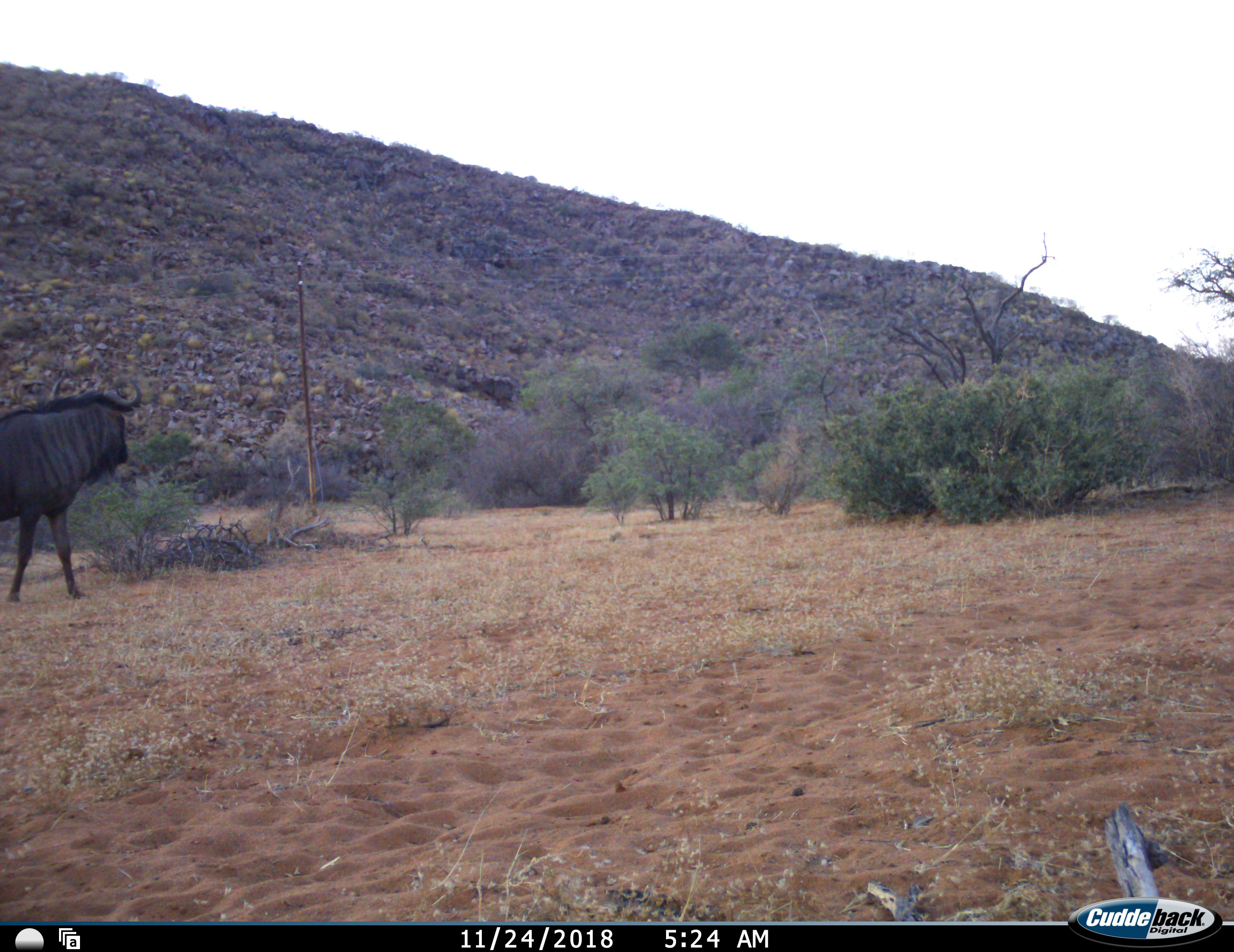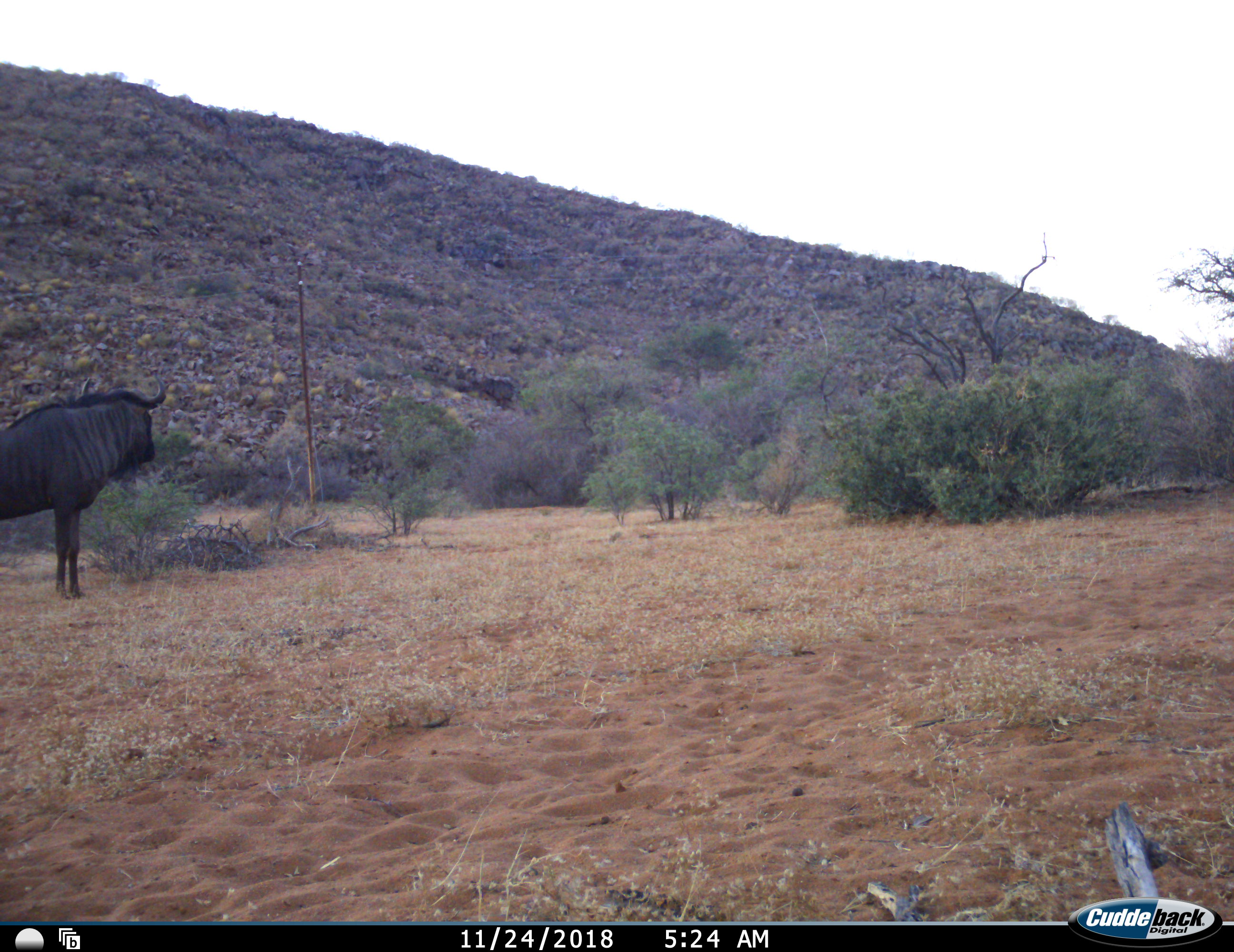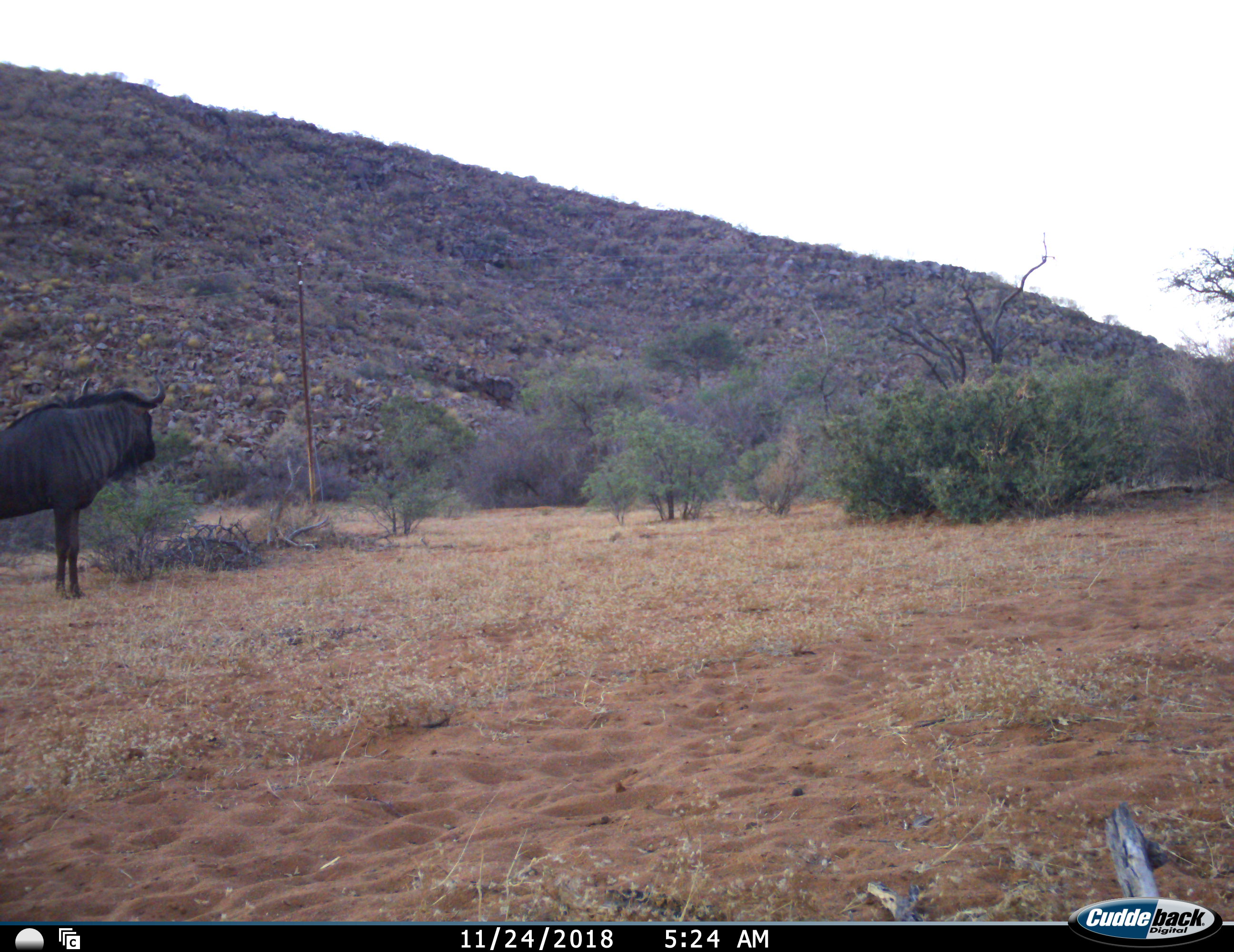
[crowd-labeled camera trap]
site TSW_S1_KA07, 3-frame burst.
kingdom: Animalia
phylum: Chordata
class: Mammalia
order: Artiodactyla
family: Bovidae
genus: Connochaetes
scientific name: Connochaetes taurinus taurinus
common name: blue wildebeest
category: wildebeestblue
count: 1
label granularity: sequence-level